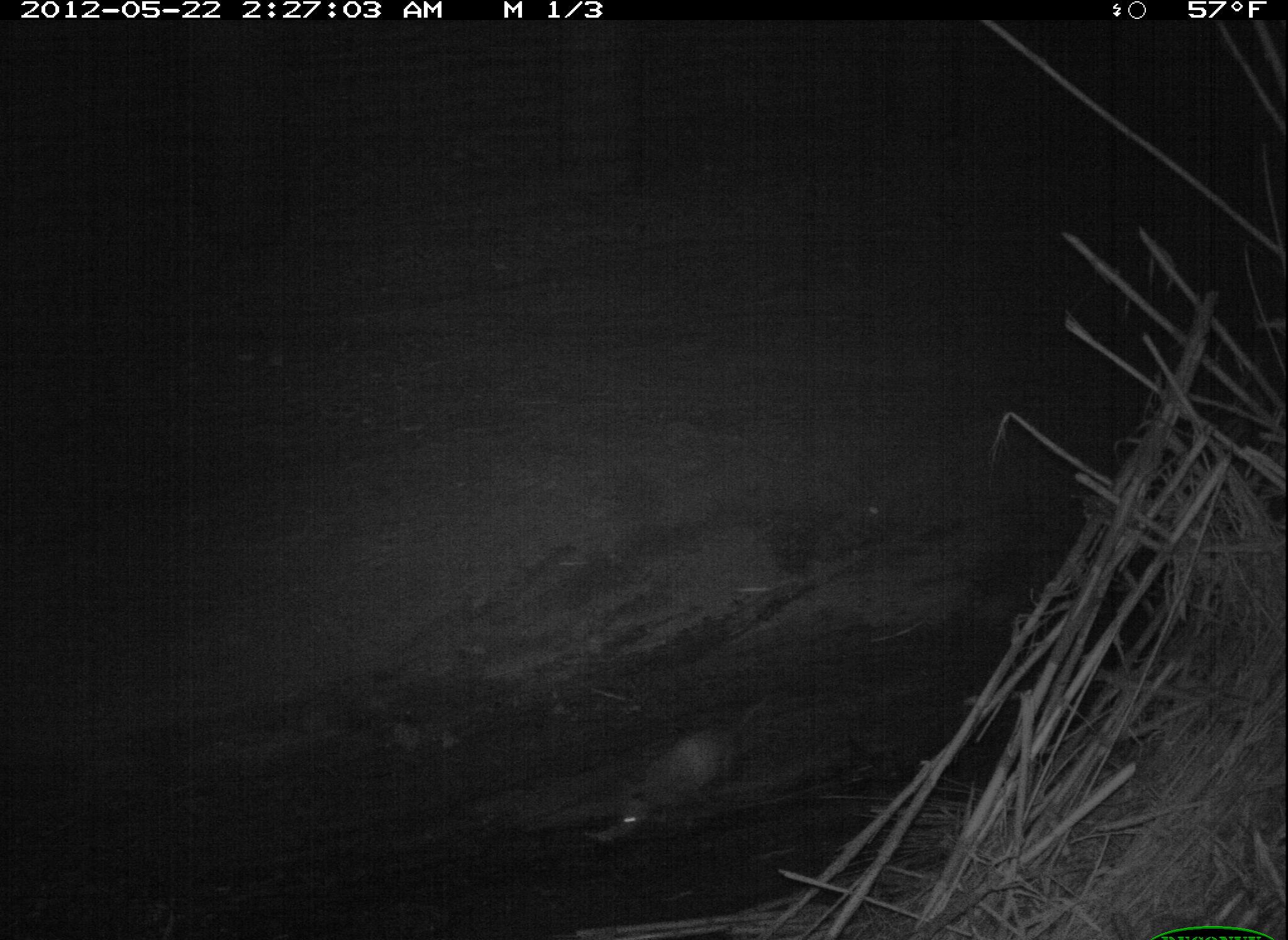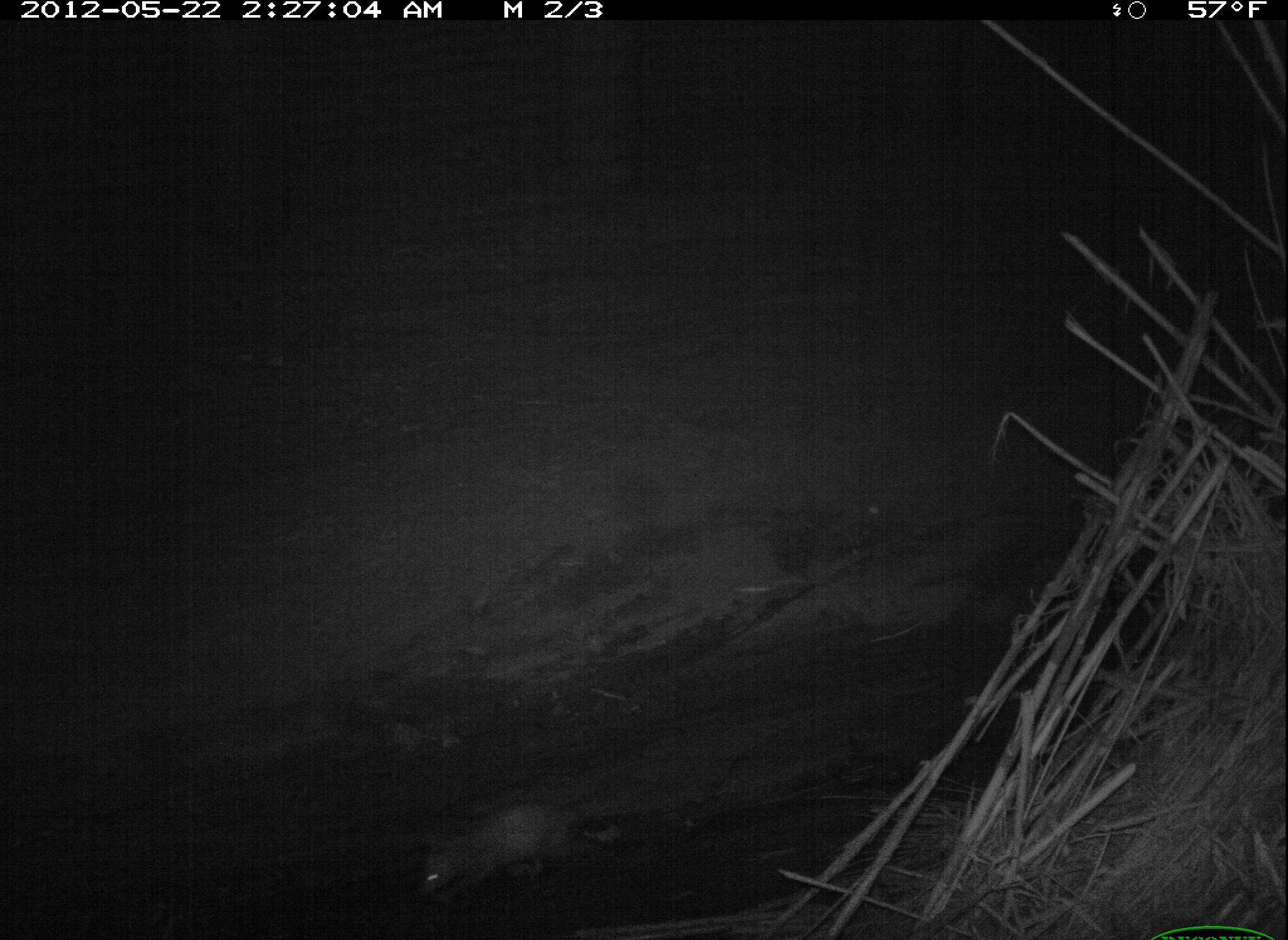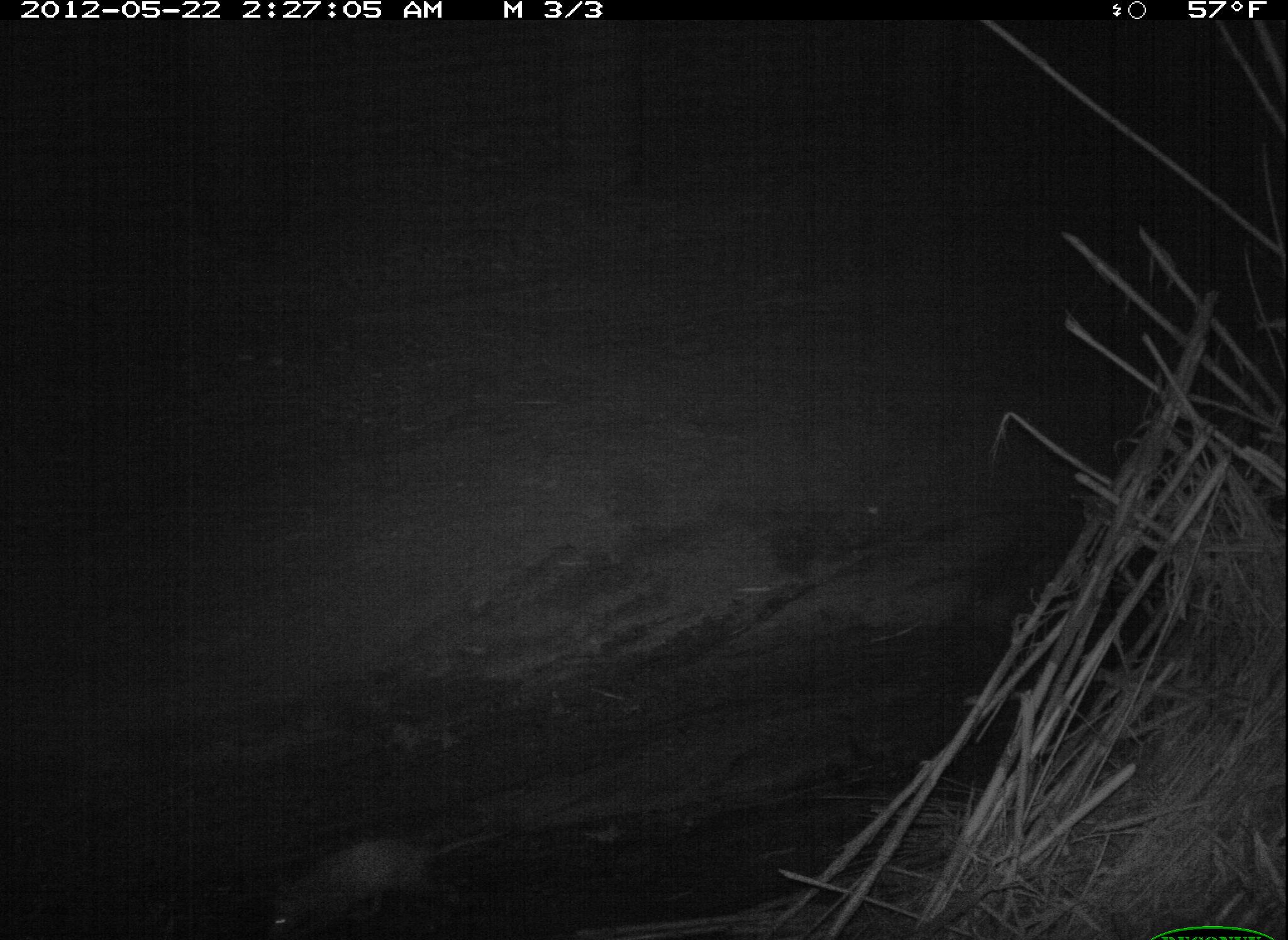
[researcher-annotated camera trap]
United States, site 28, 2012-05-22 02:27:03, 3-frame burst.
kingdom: Animalia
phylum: Chordata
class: Mammalia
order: Didelphimorphia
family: Didelphidae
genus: Didelphis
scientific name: Didelphis virginiana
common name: virginia opossum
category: opossum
Opossum (virginia opossum) (Didelphis virginiana).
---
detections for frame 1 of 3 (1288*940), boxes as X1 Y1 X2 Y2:
opossum: 617 696 774 846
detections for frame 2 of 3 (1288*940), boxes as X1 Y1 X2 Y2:
opossum: 409 788 609 915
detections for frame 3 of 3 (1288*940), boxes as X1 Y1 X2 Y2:
opossum: 253 828 496 940